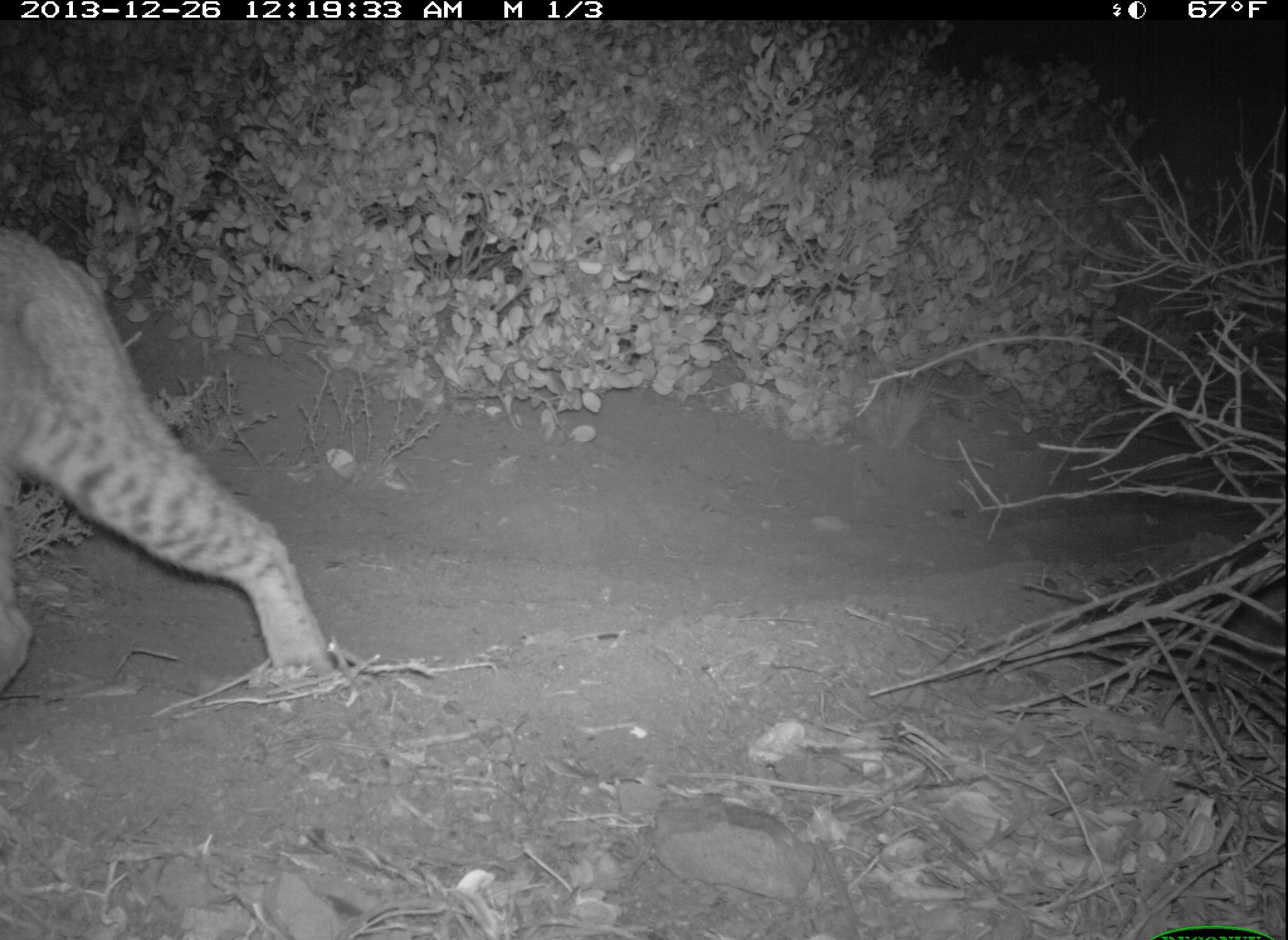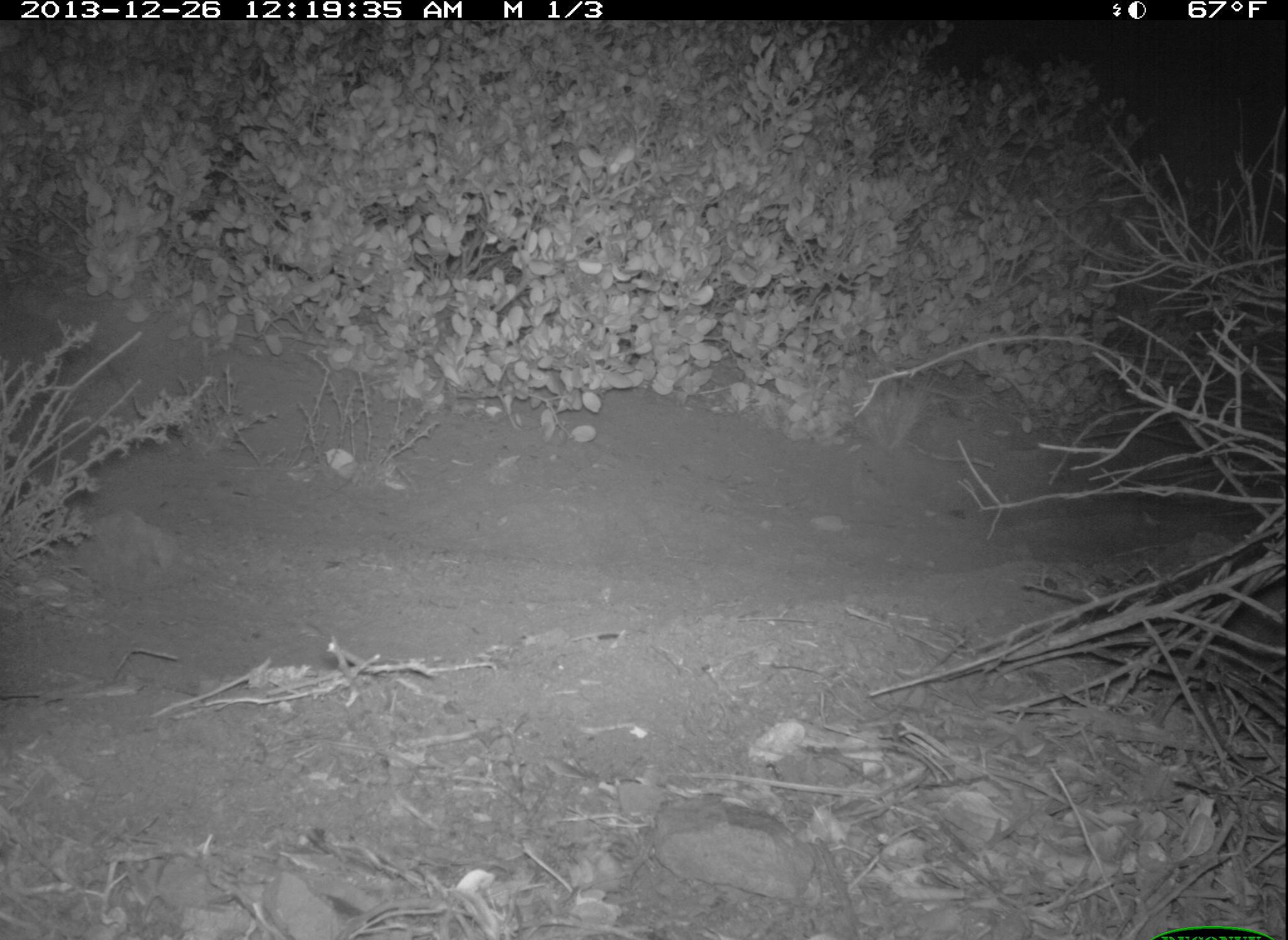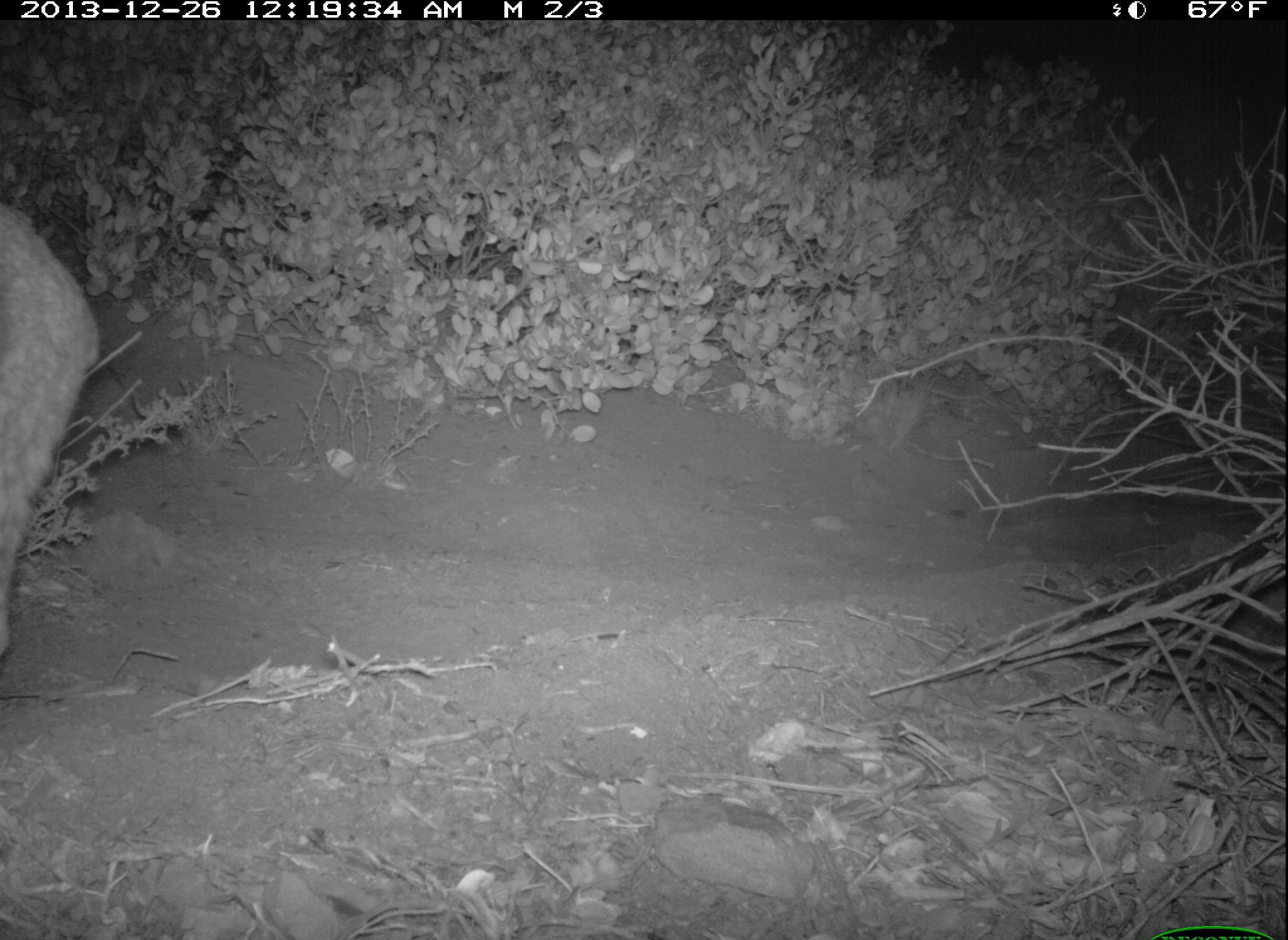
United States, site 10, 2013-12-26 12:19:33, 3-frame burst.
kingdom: Animalia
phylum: Chordata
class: Mammalia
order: Carnivora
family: Felidae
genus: Lynx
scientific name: Lynx rufus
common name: bobcat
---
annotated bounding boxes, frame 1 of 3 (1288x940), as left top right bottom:
bobcat: 2 214 335 703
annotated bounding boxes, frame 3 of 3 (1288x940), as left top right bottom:
bobcat: 0 196 101 662